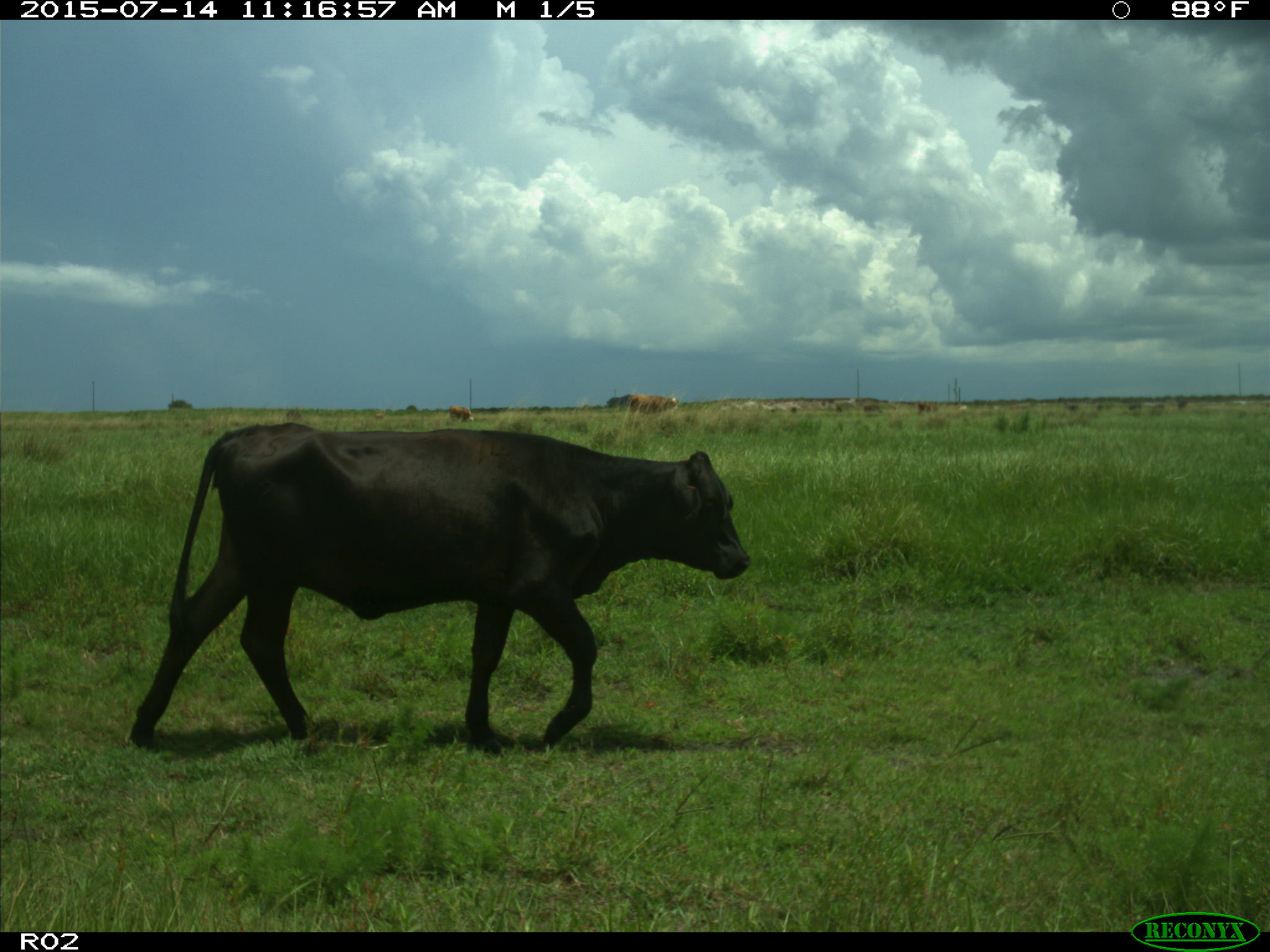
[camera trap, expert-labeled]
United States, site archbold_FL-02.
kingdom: Animalia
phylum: Chordata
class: Mammalia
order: Artiodactyla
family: Bovidae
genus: Bos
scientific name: Bos taurus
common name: domestic cow